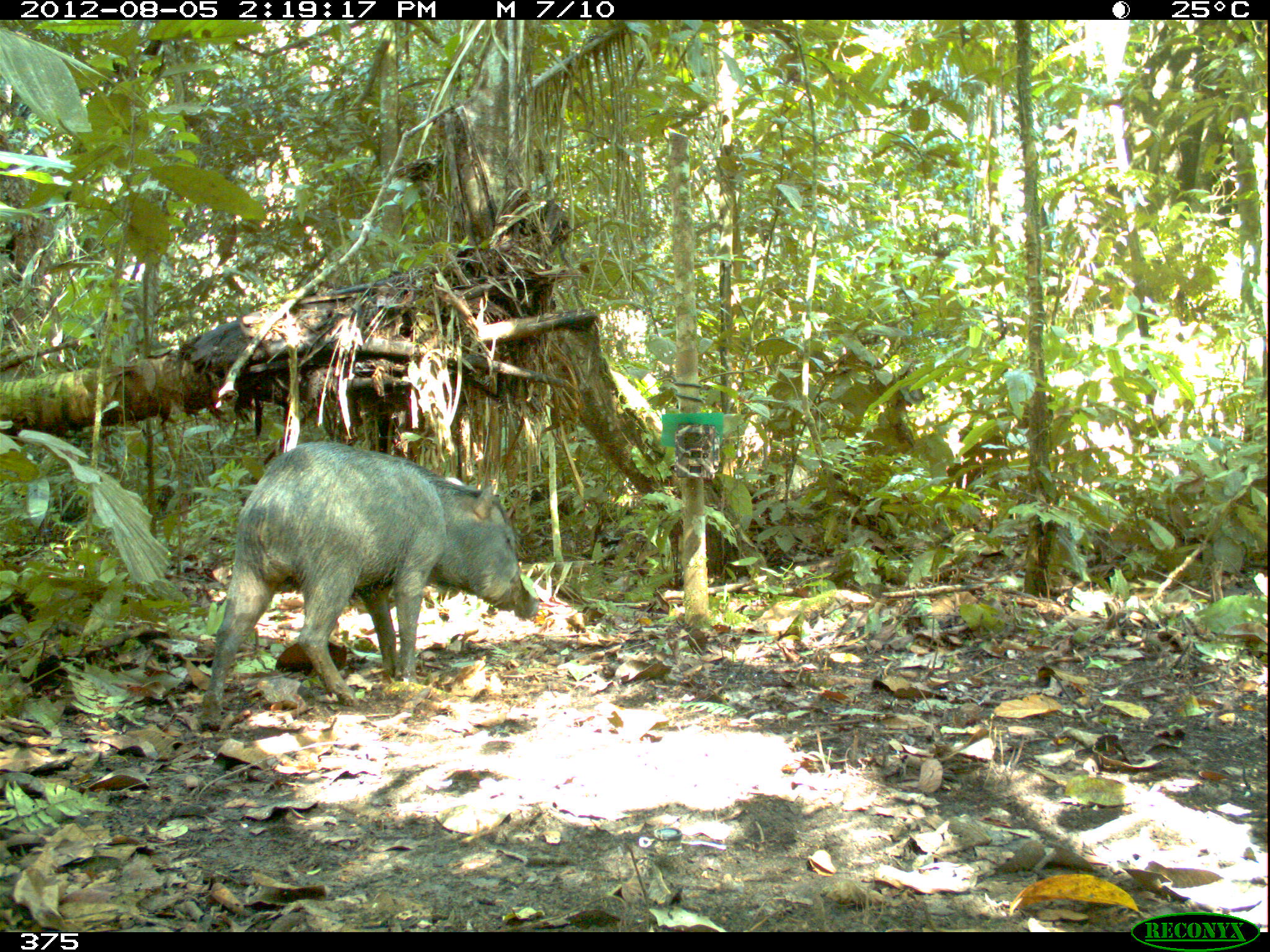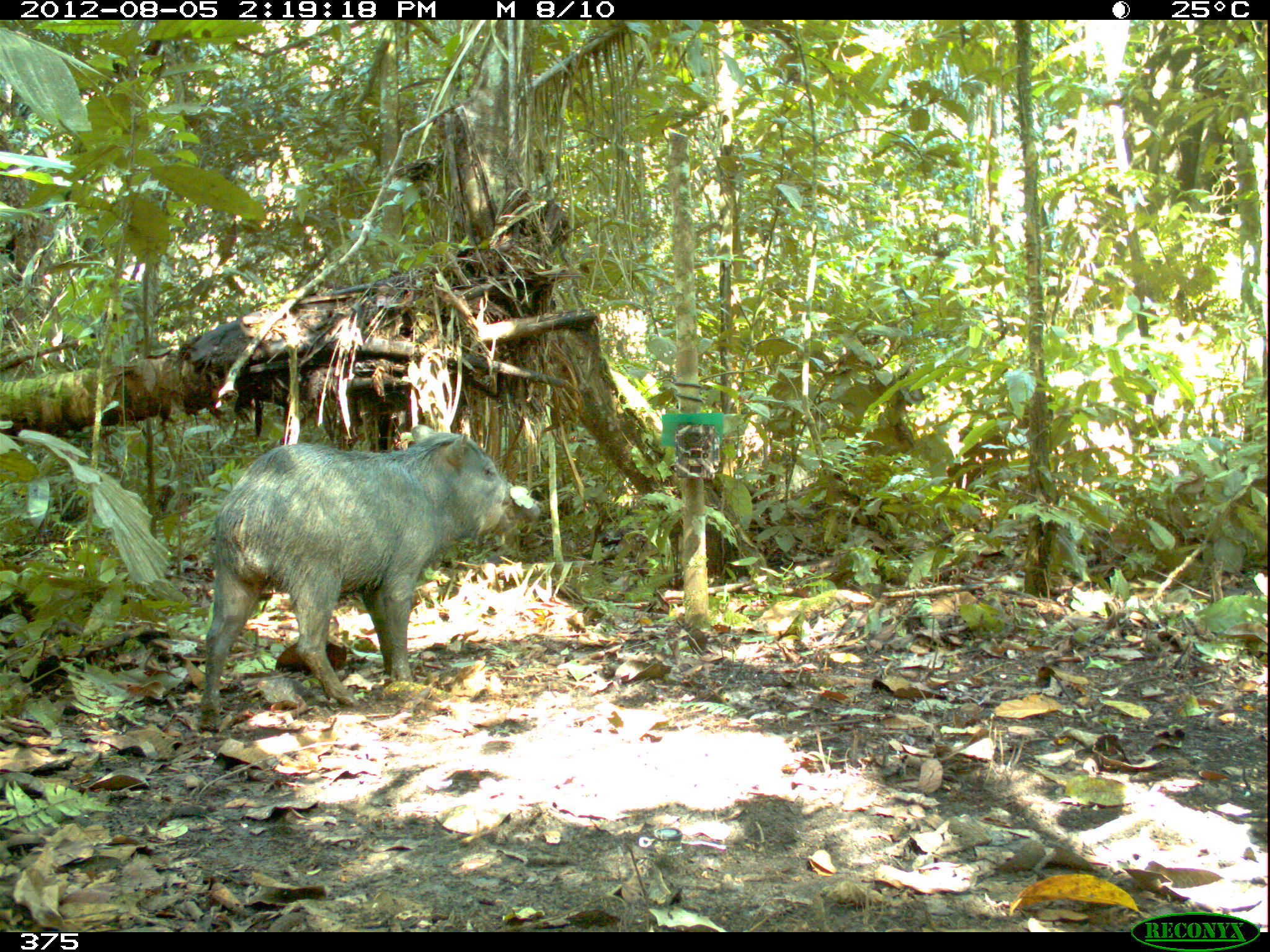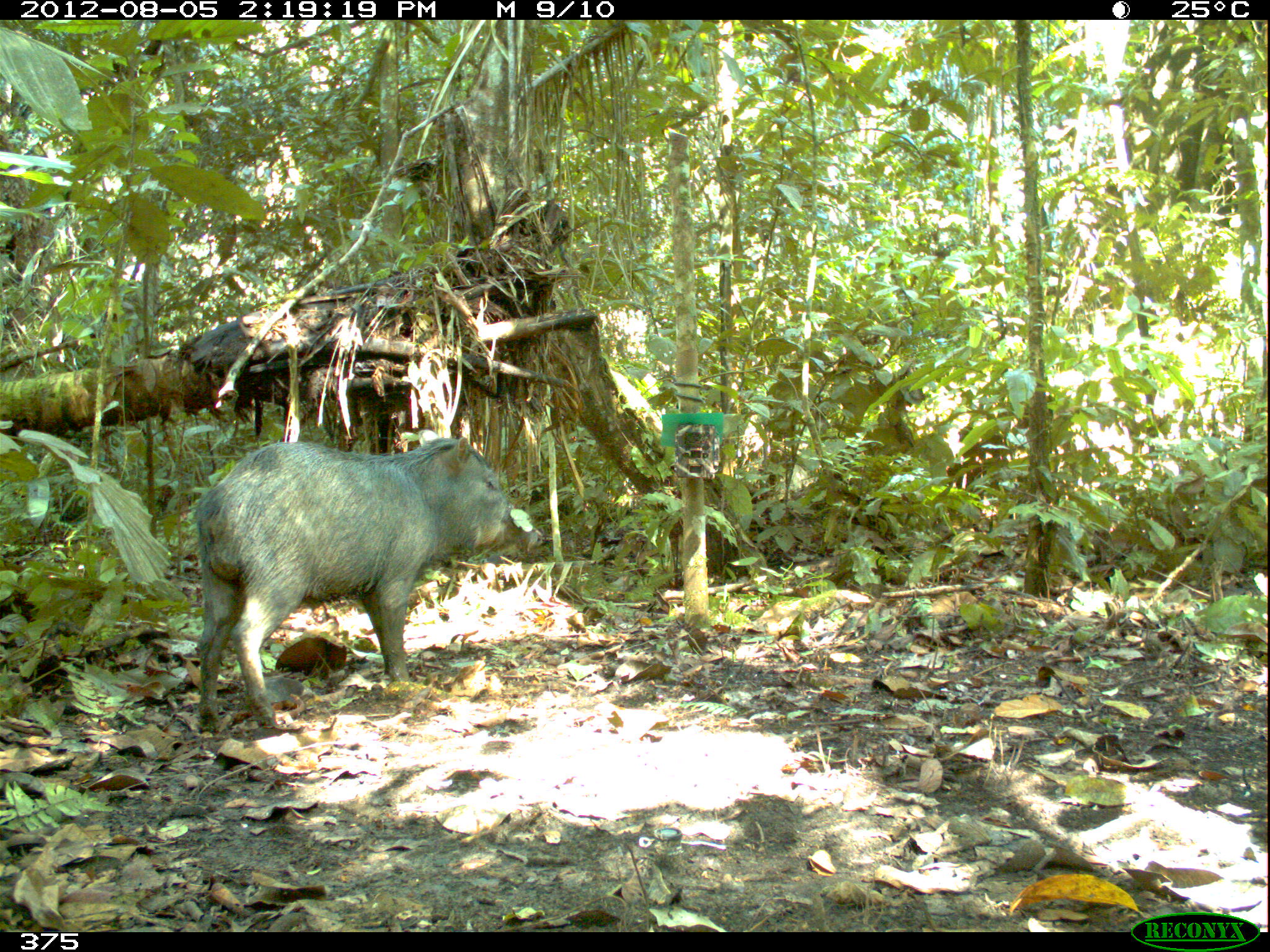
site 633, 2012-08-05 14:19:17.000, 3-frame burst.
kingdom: Animalia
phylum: Chordata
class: Mammalia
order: Artiodactyla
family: Tayassuidae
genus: Tayassu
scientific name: Tayassu pecari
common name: white-lipped peccary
Tayassu pecari (white-lipped peccary).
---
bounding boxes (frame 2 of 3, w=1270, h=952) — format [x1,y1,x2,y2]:
tayassu pecari: [197,422,513,732]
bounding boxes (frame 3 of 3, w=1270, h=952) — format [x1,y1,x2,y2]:
tayassu pecari: [192,434,543,732]